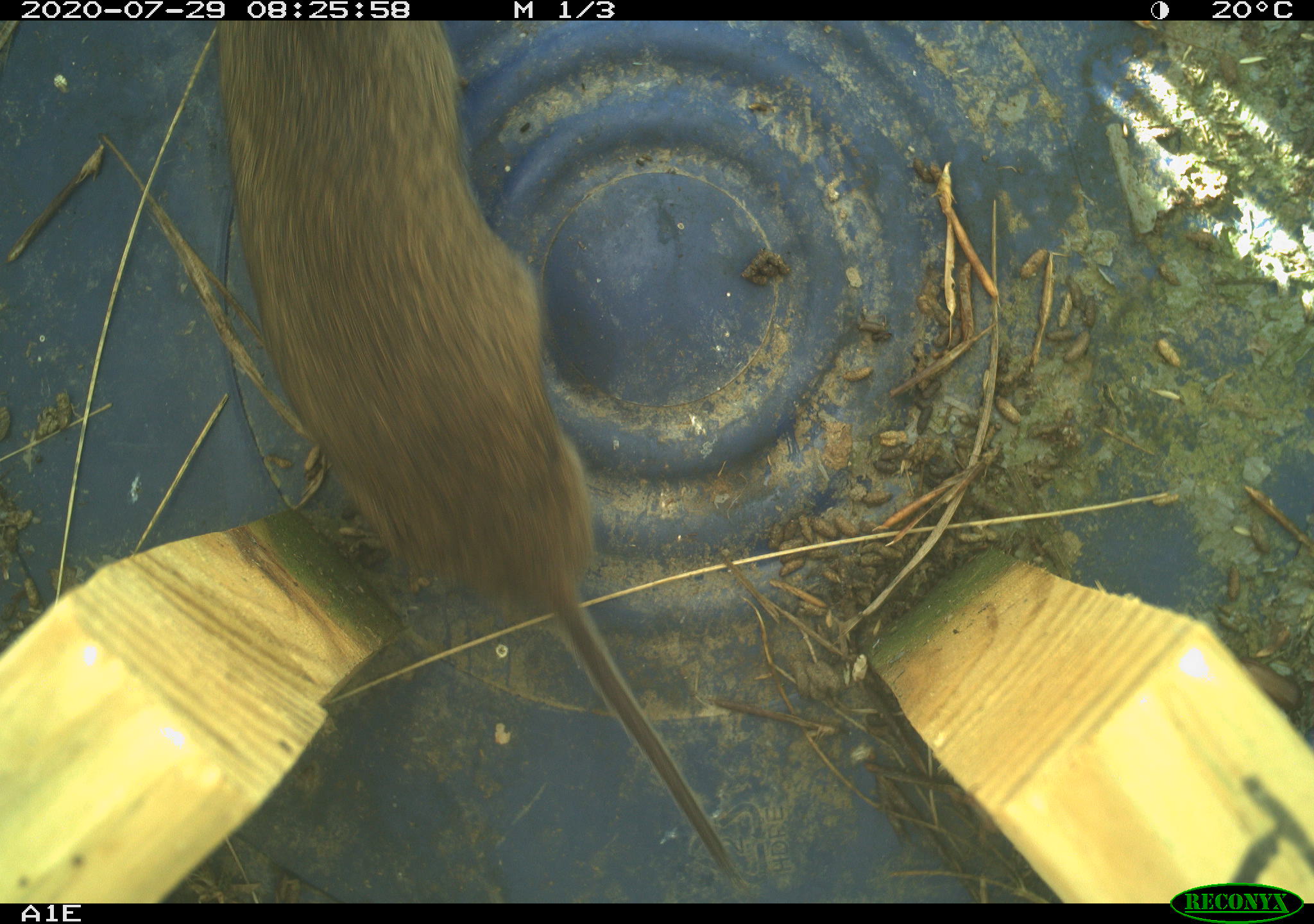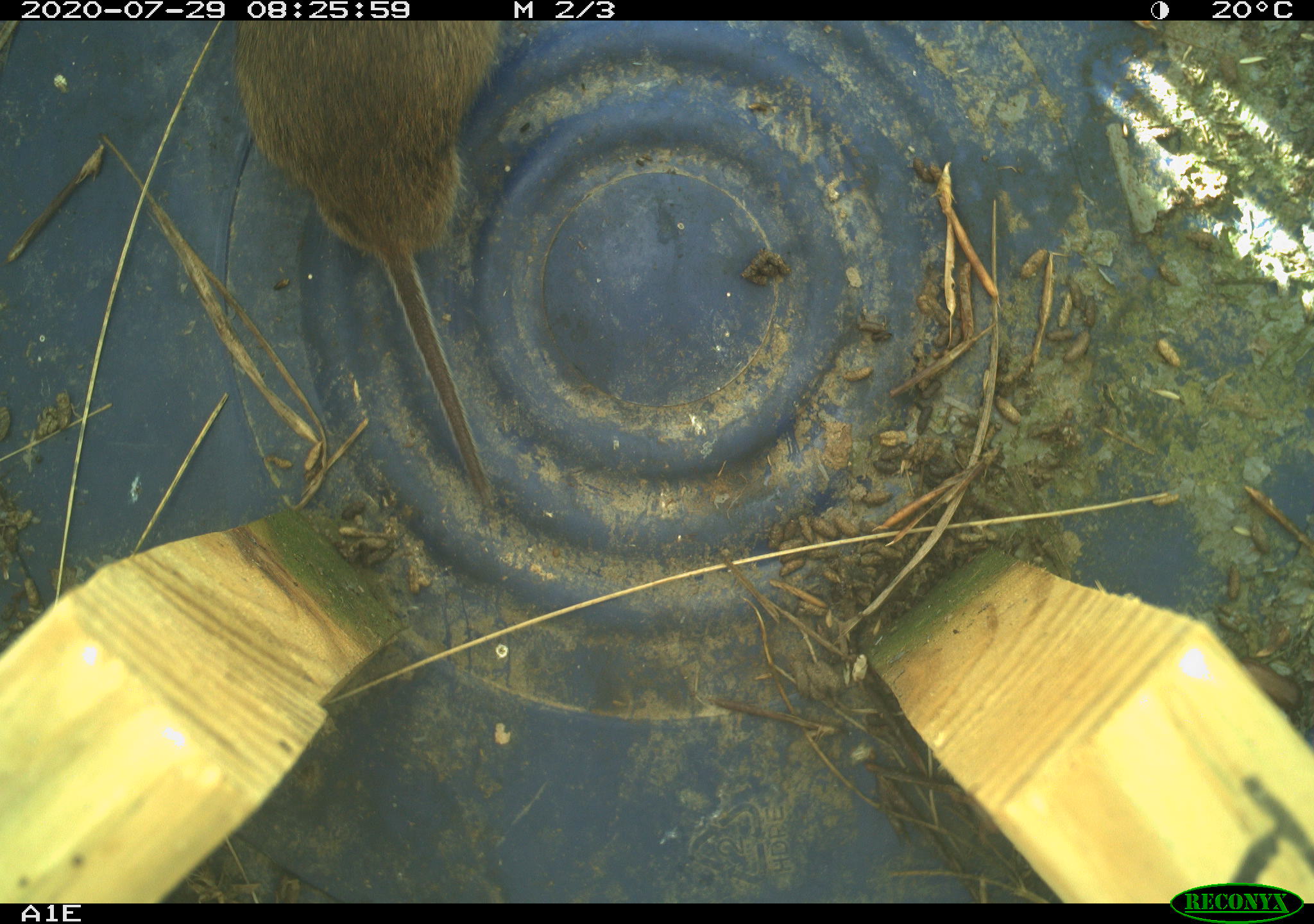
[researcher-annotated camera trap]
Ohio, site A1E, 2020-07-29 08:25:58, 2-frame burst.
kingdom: Animalia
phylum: Chordata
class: Mammalia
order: Rodentia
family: Cricetidae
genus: Microtus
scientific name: Microtus pennsylvanicus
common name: meadow vole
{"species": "meadow vole (Microtus pennsylvanicus)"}